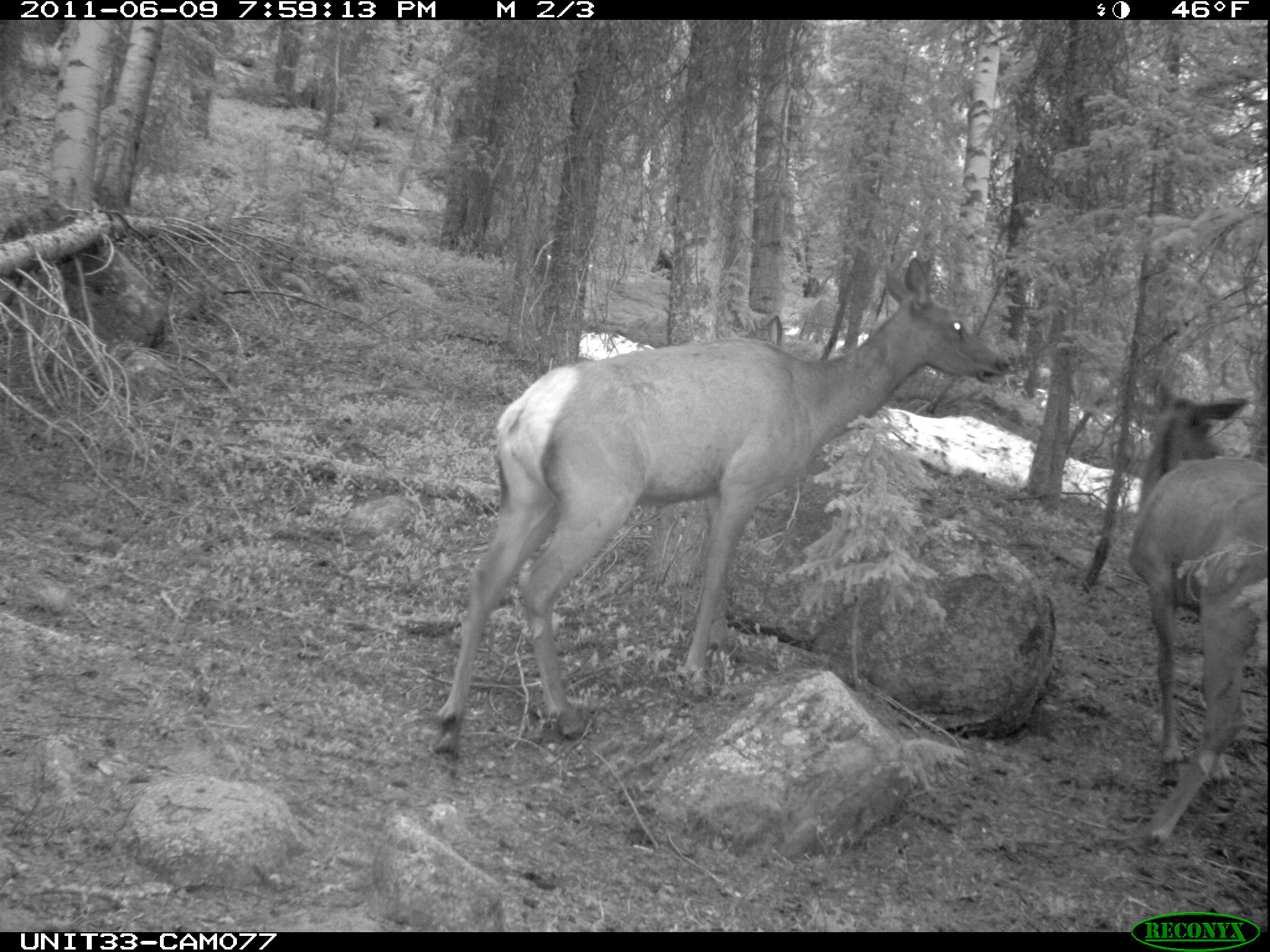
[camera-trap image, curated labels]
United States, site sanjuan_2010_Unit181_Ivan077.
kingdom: Animalia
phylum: Chordata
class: Mammalia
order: Artiodactyla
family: Cervidae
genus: Cervus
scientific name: Cervus elaphus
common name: red deer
Cervus elaphus (red deer).